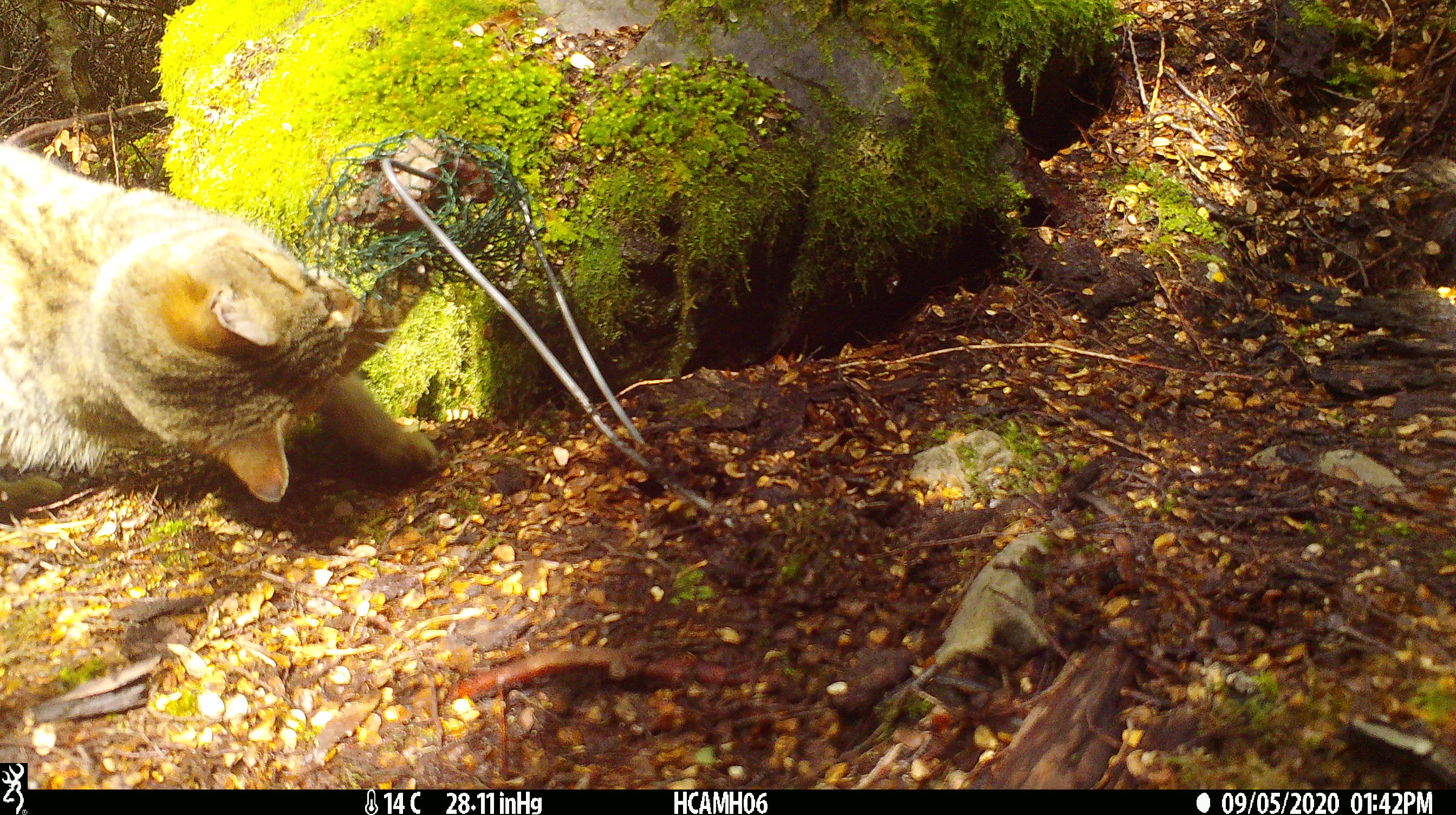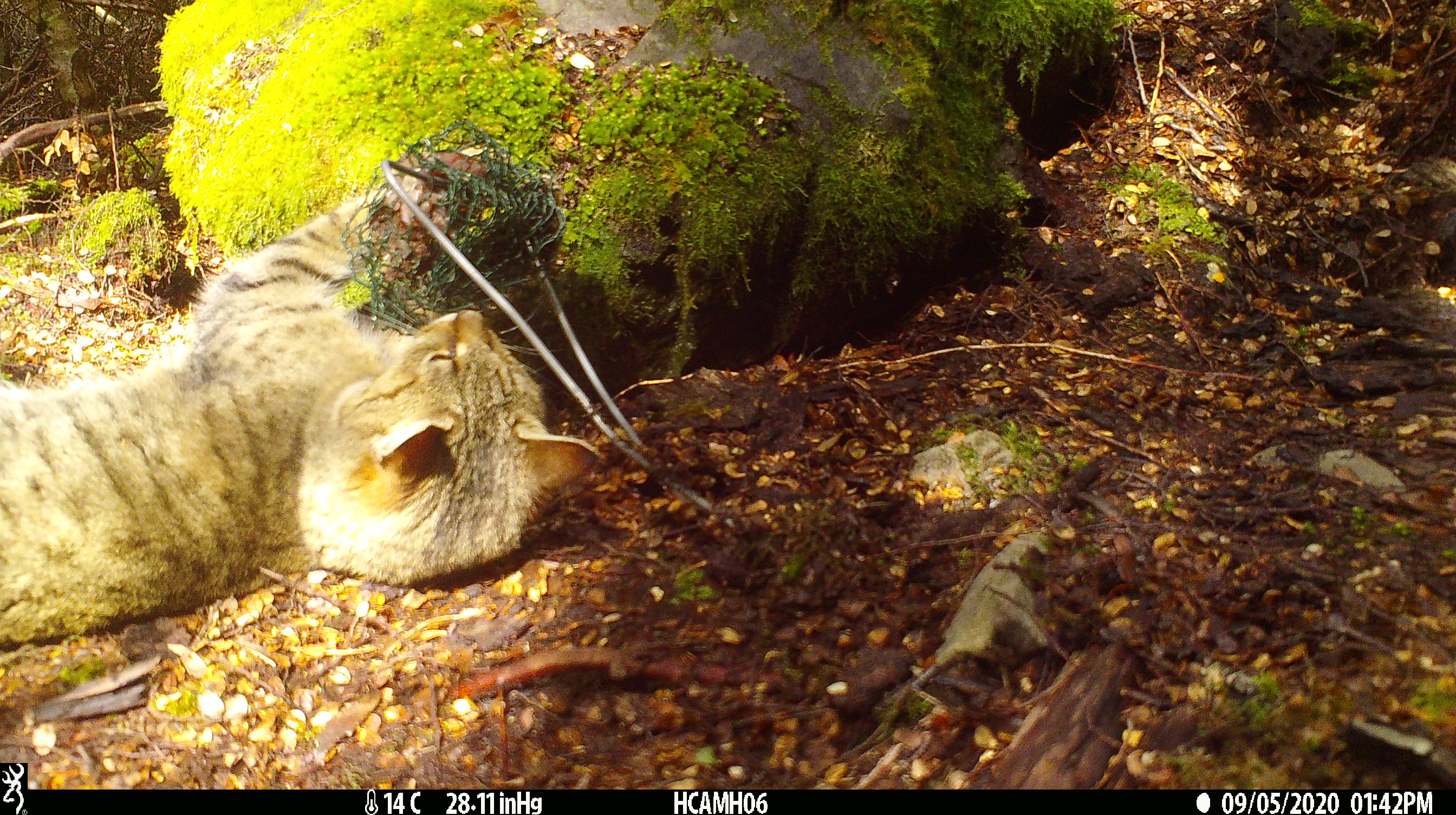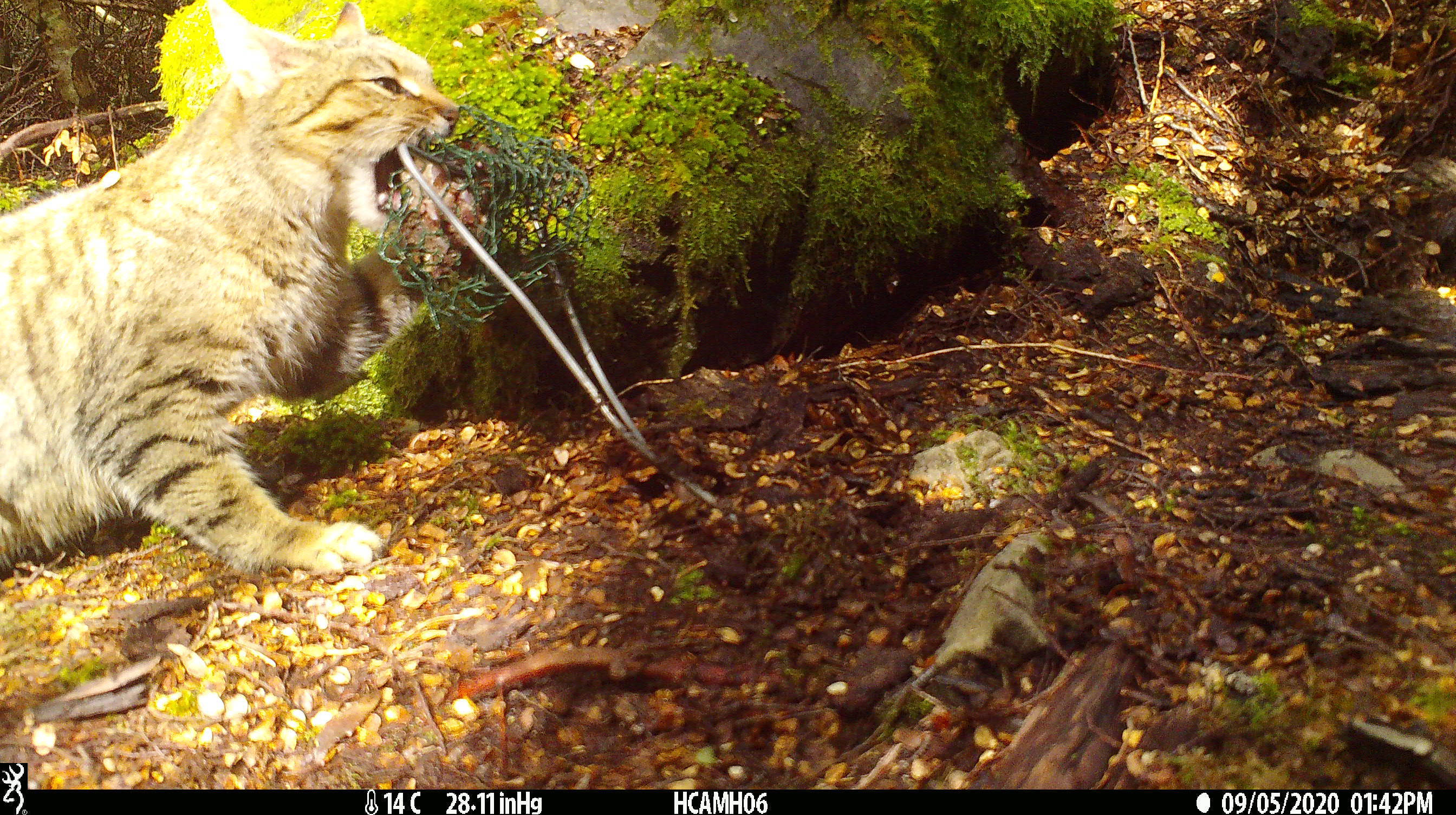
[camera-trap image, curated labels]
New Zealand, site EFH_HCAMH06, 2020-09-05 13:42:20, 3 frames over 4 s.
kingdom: Animalia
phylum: Chordata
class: Mammalia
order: Carnivora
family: Felidae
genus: Felis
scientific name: Felis catus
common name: domestic cat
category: cat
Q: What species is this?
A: Cat (domestic cat) (Felis catus).